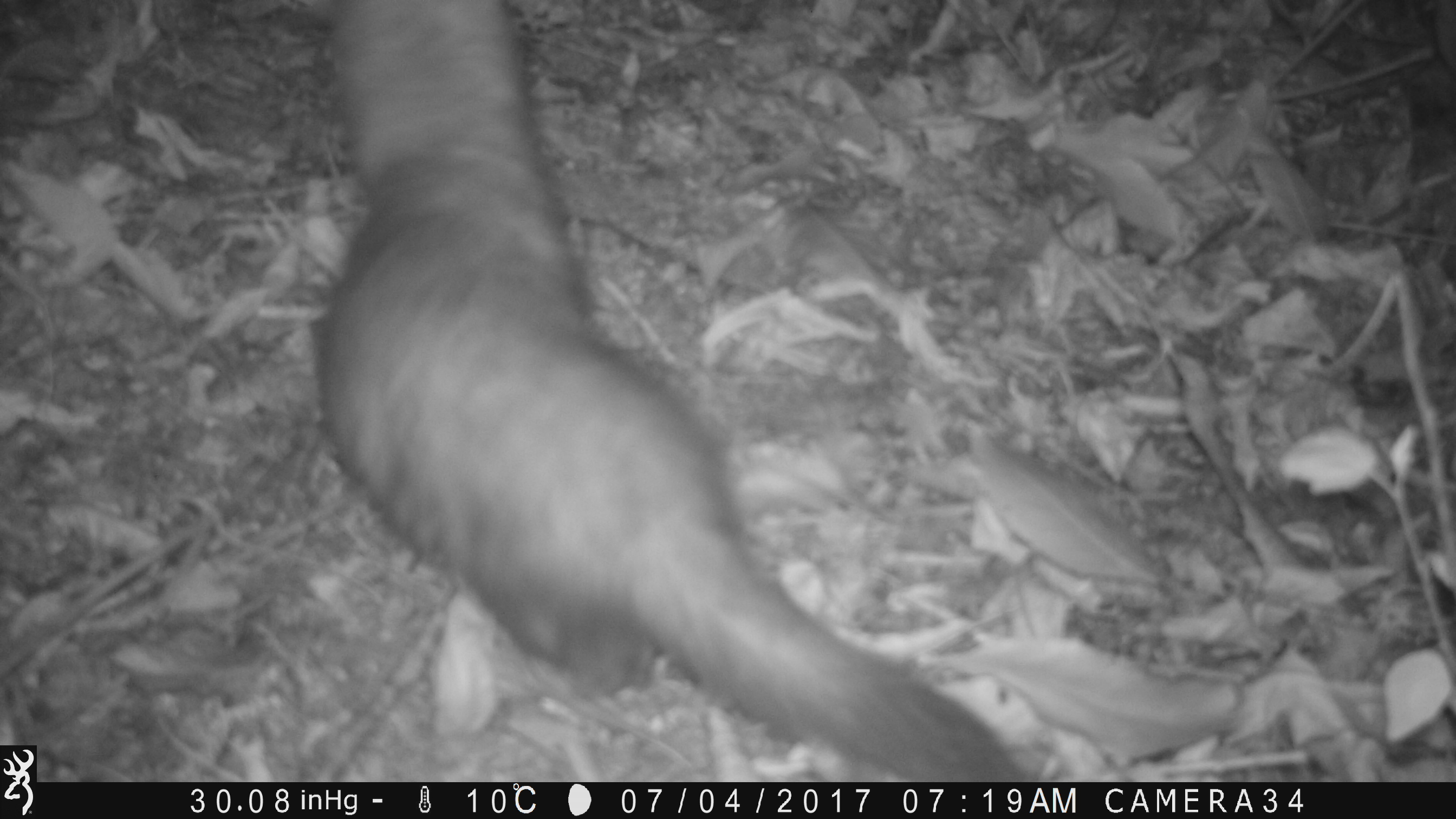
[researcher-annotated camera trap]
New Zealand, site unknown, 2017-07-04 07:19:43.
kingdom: Animalia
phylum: Chordata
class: Mammalia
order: Carnivora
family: Mustelidae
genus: Mustela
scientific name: Mustela furo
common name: ferret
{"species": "ferret (Mustela furo)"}